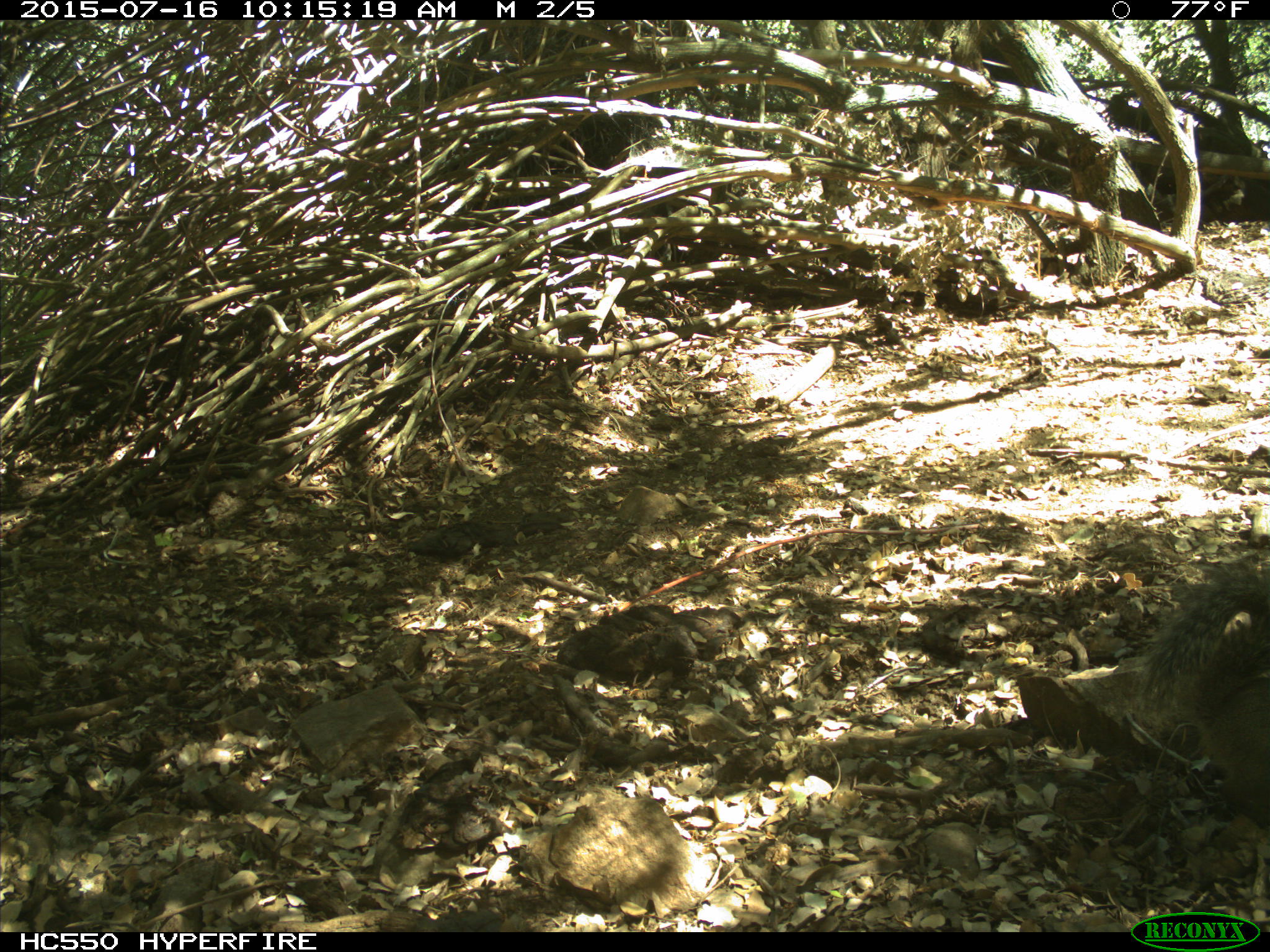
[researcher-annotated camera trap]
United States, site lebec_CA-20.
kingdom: Animalia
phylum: Chordata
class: Mammalia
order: Rodentia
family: Sciuridae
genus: Sciurus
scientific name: Sciurus carolinensis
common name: eastern gray squirrel